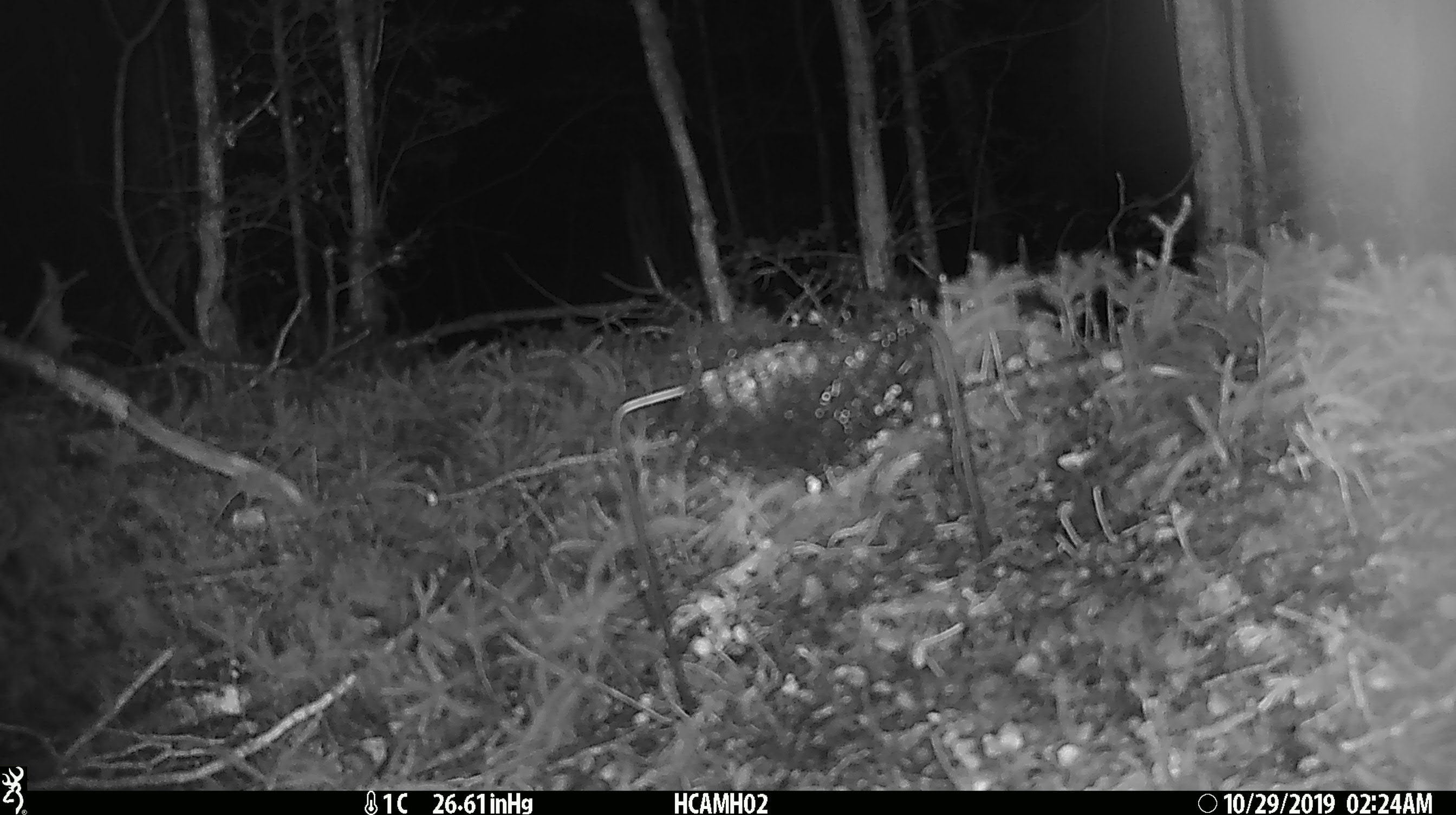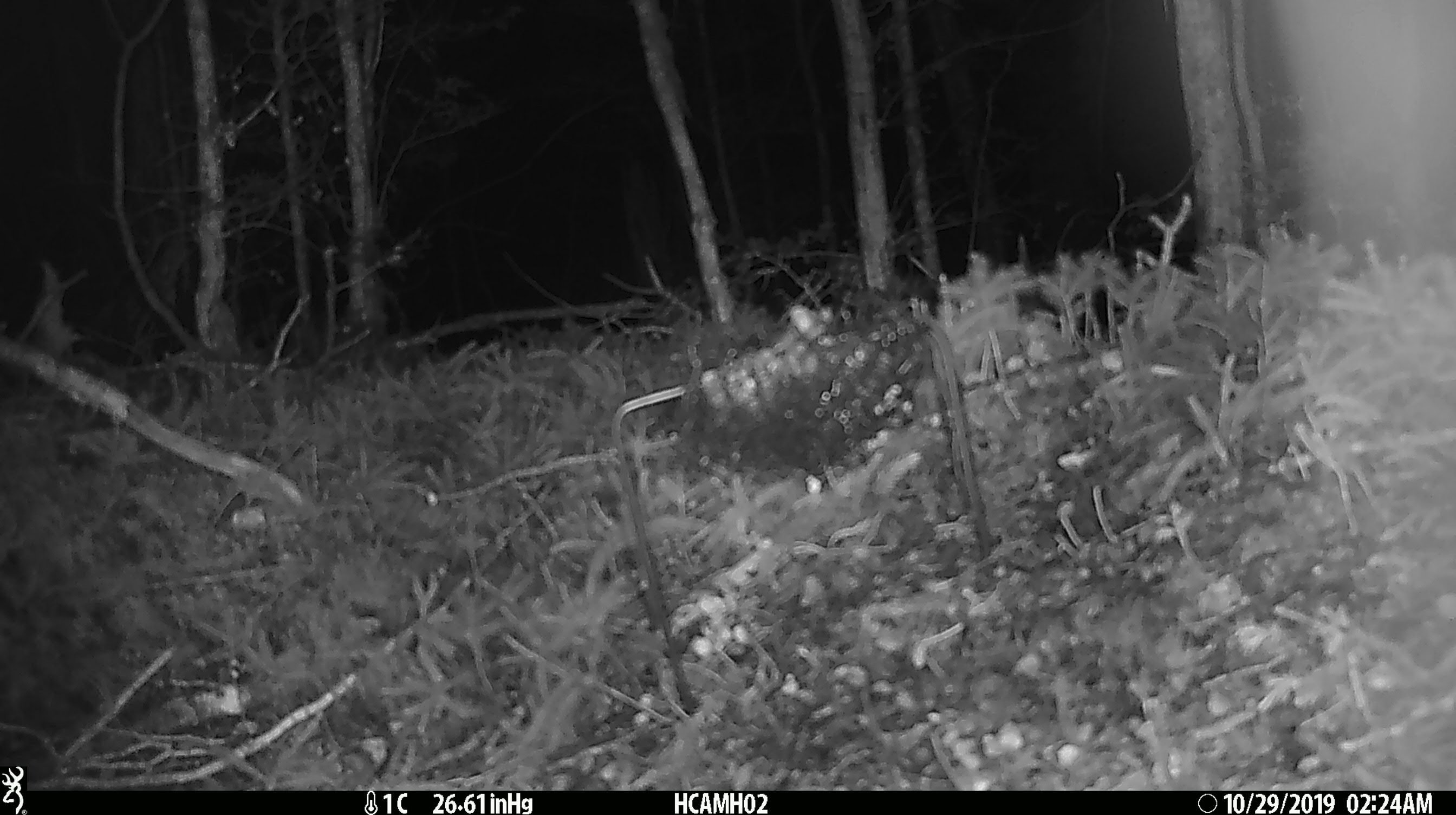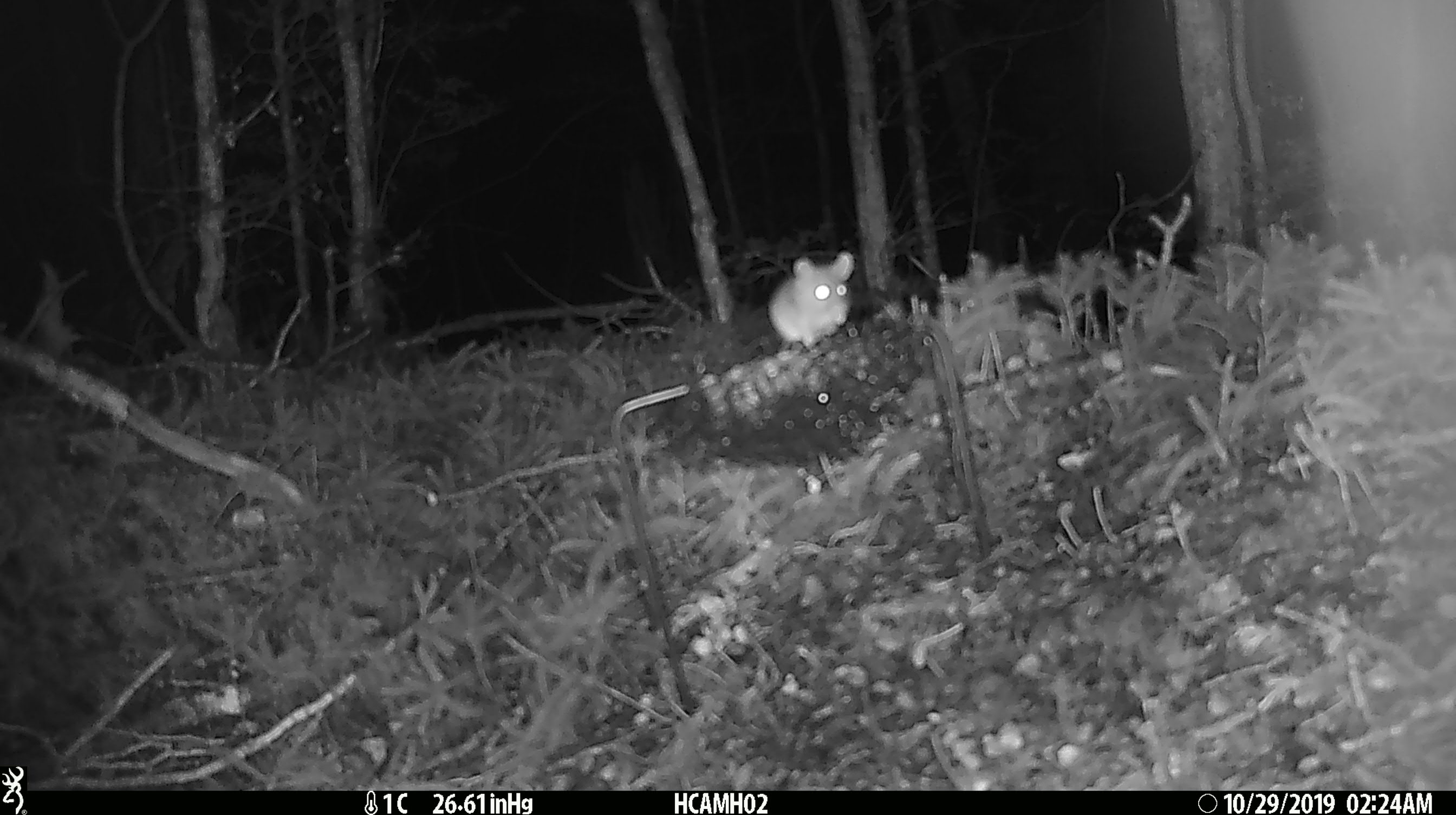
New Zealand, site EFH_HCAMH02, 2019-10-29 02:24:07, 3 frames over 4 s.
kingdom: Animalia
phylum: Chordata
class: Mammalia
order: Rodentia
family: Muridae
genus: Mus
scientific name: Mus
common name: mouse